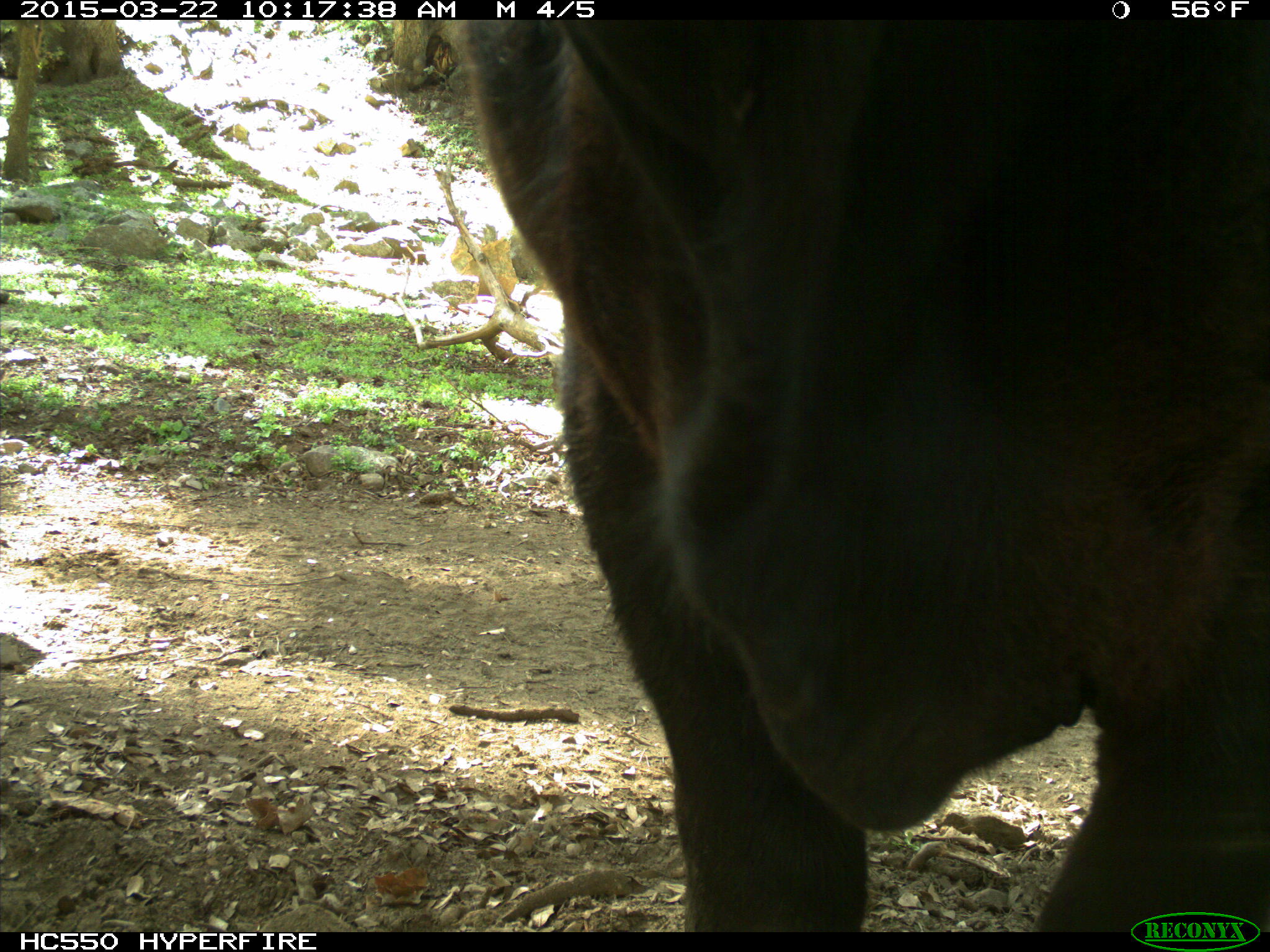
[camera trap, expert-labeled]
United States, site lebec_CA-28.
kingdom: Animalia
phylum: Chordata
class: Mammalia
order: Artiodactyla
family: Bovidae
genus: Bos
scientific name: Bos taurus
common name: domestic cow